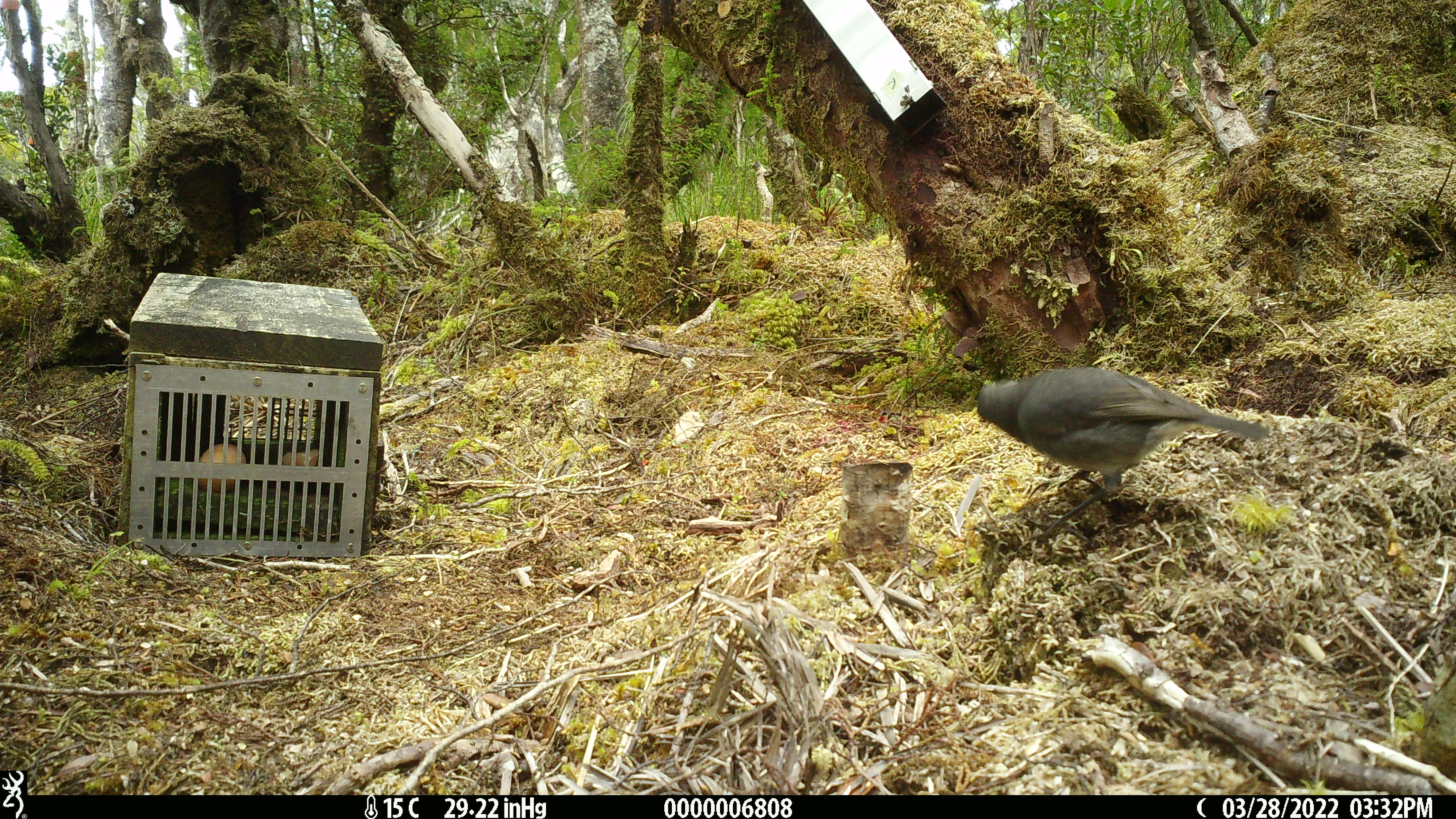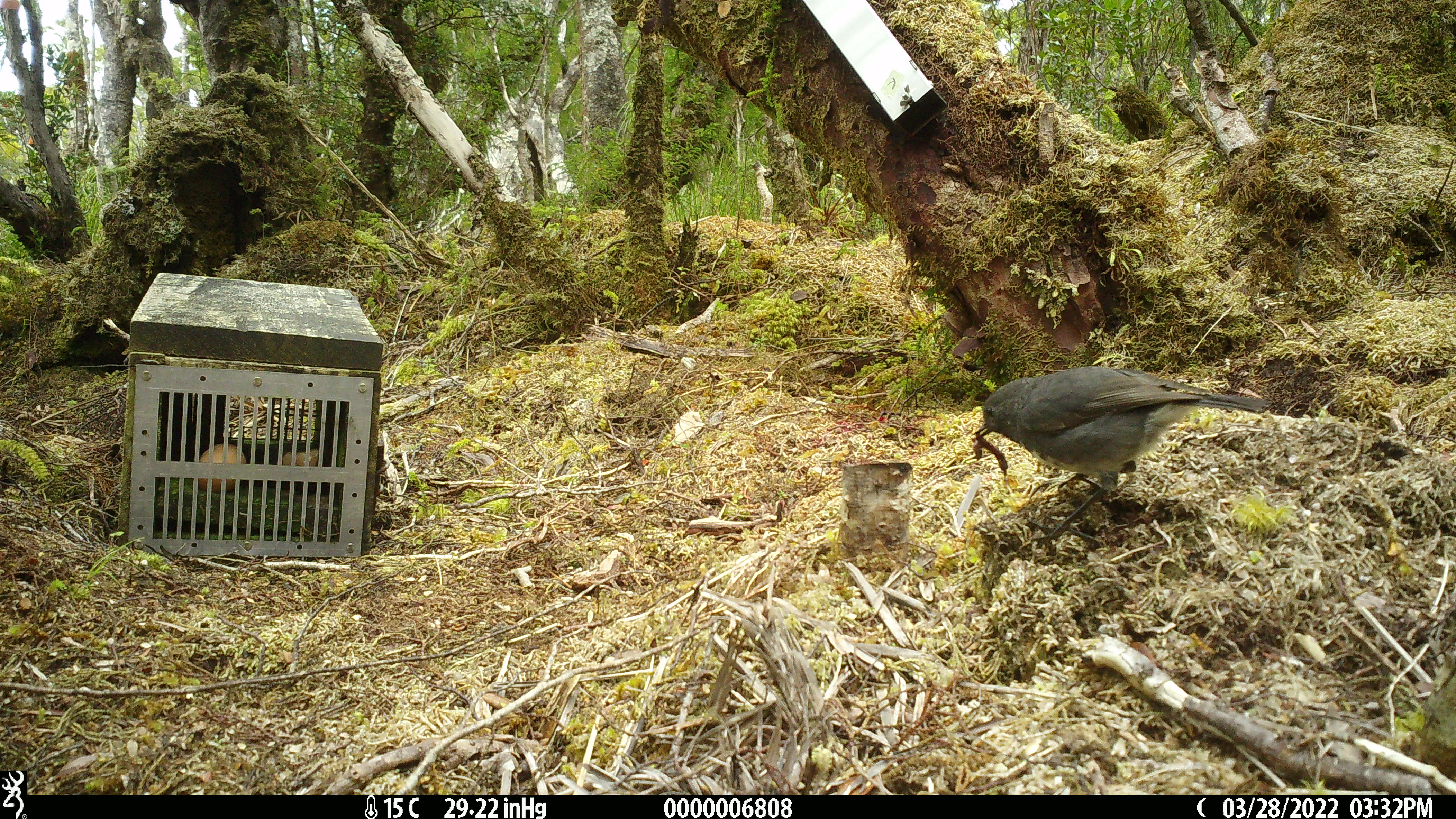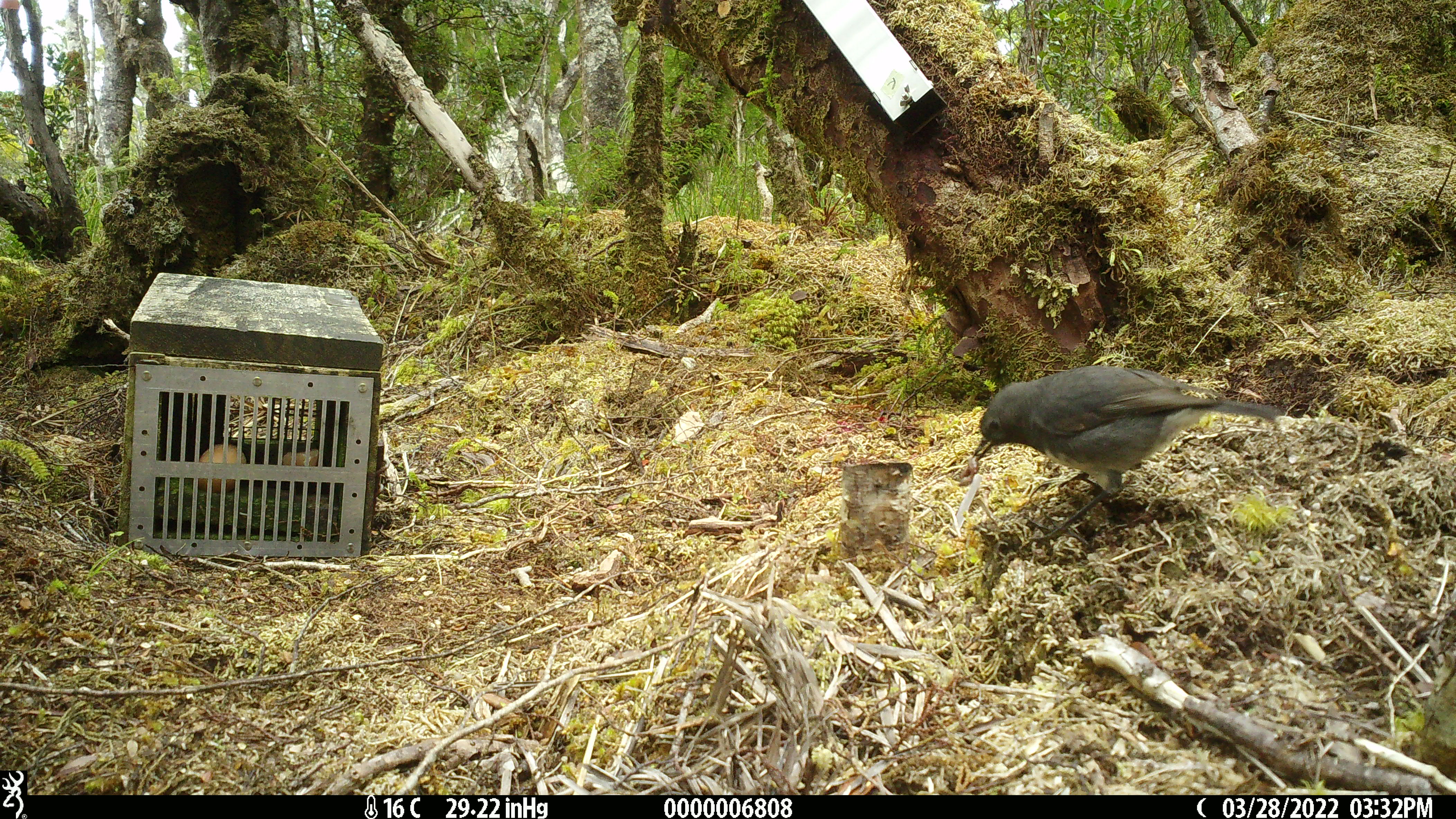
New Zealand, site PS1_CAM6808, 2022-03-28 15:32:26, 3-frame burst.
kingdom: Animalia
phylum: Chordata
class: Aves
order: Passeriformes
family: Petroicidae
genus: Petroica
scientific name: Petroica australis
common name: new zealand robin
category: robin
Robin (new zealand robin) (Petroica australis).